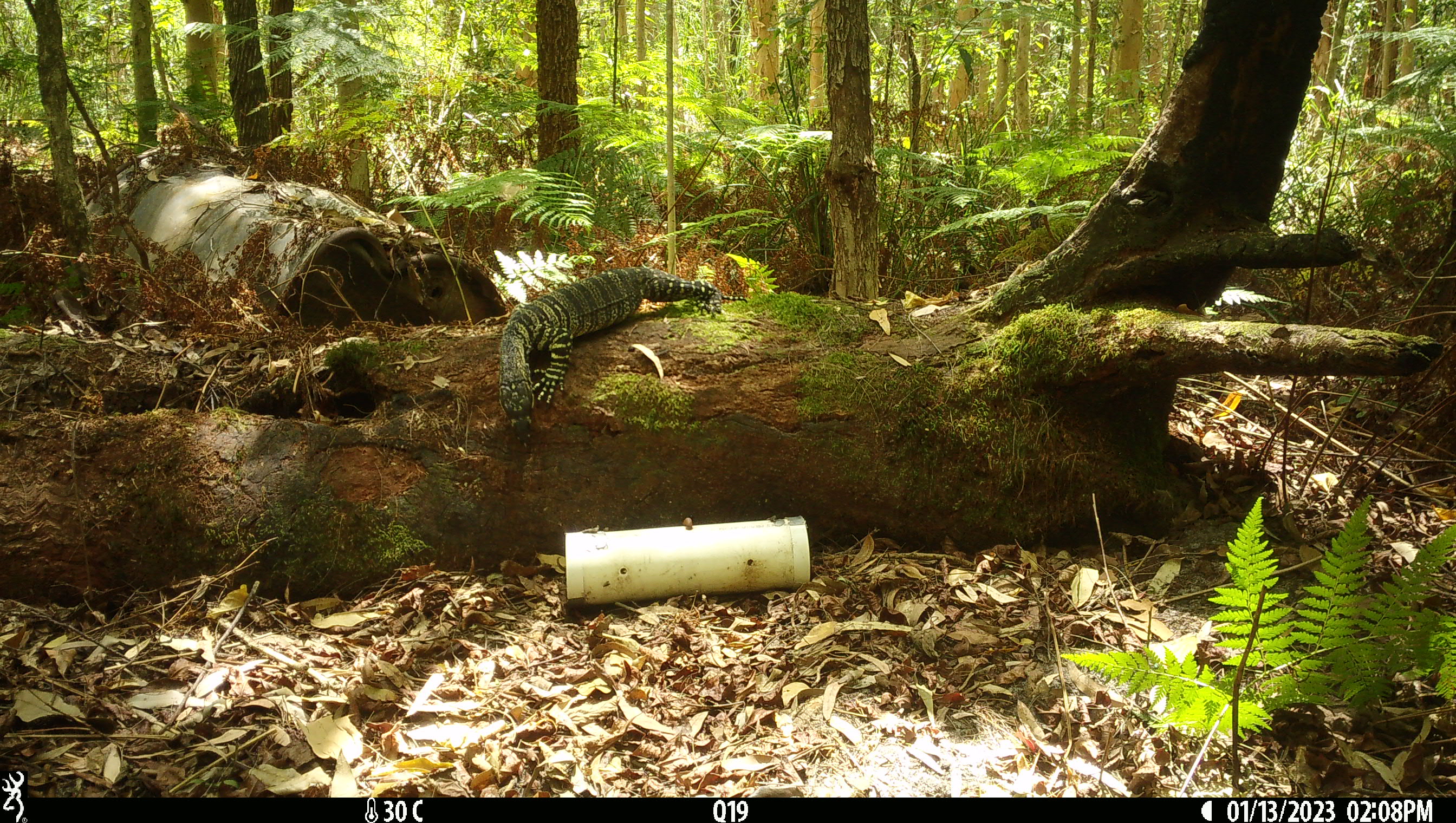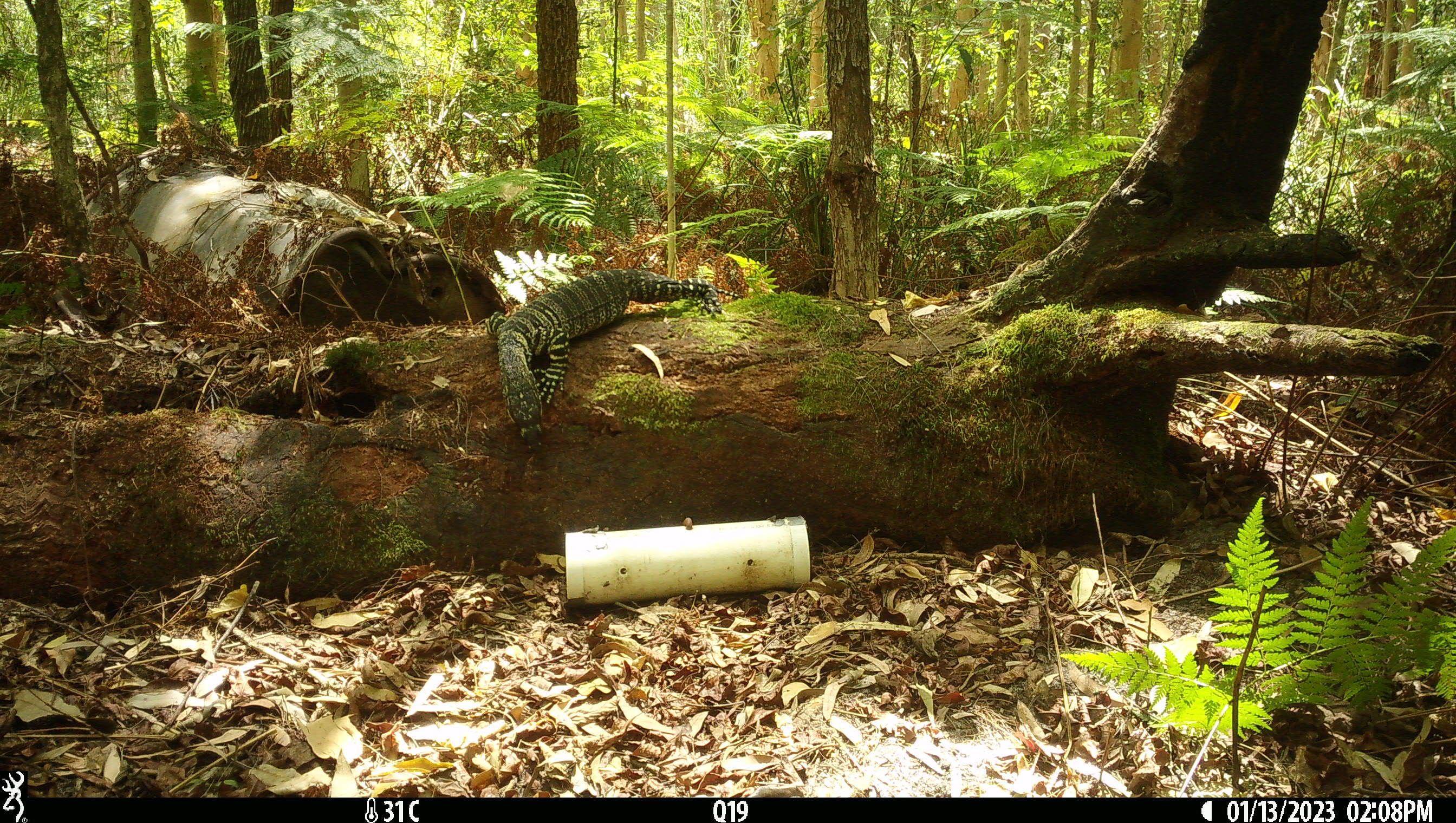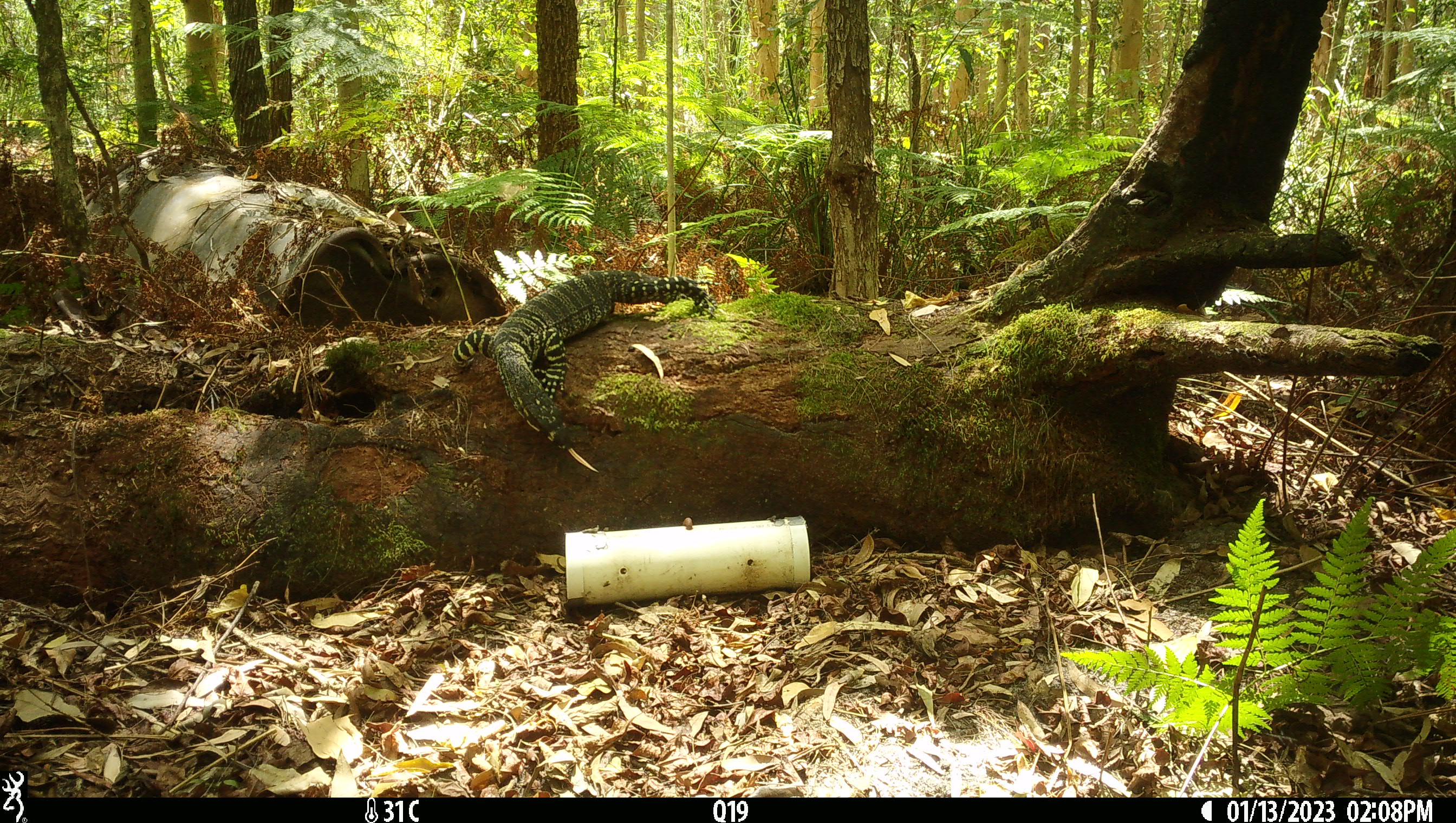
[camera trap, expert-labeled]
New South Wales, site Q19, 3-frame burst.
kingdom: Animalia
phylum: Chordata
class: Reptilia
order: Squamata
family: Varanidae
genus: Varanus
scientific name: Varanus varius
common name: lace monitor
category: goanna